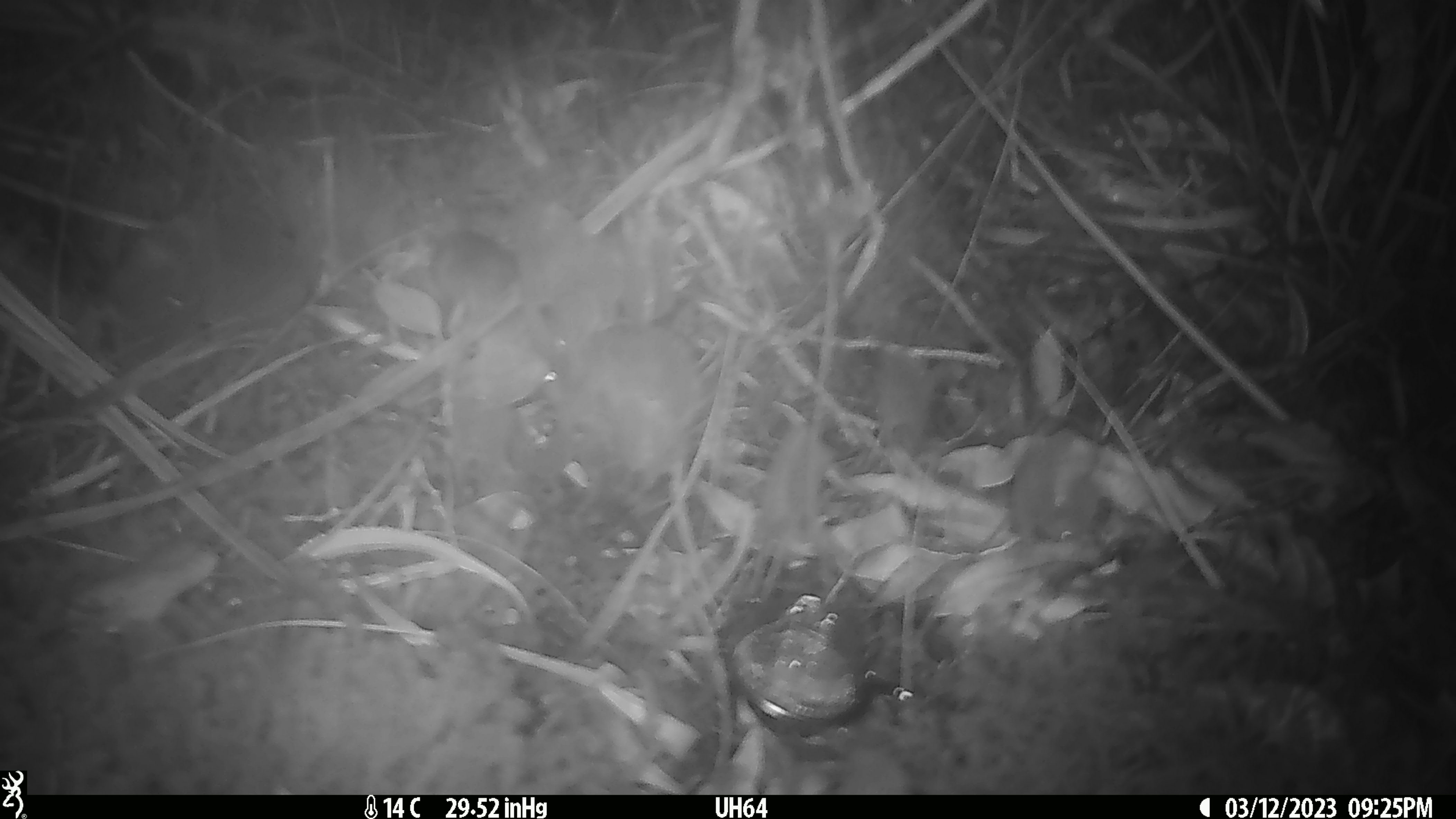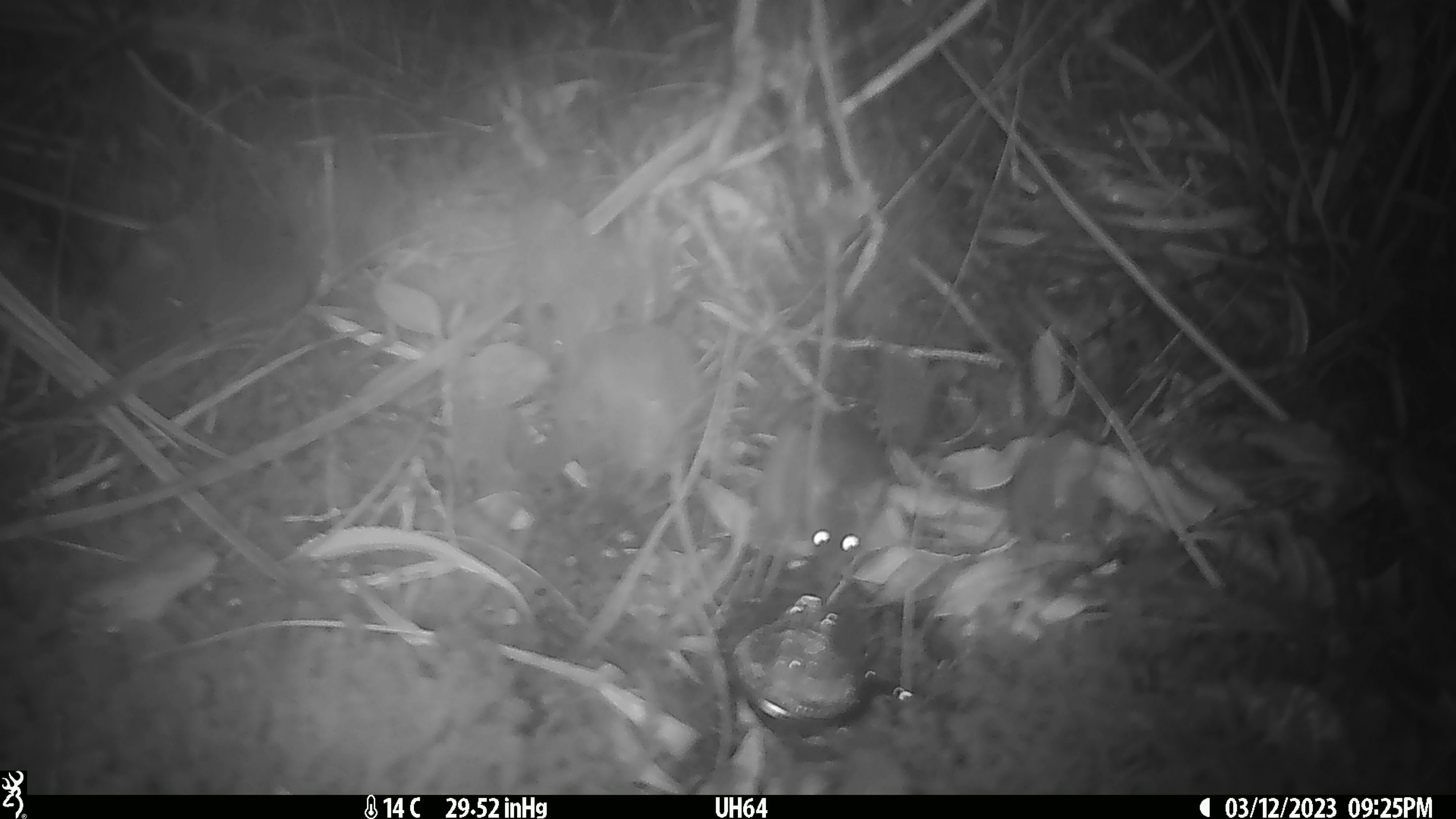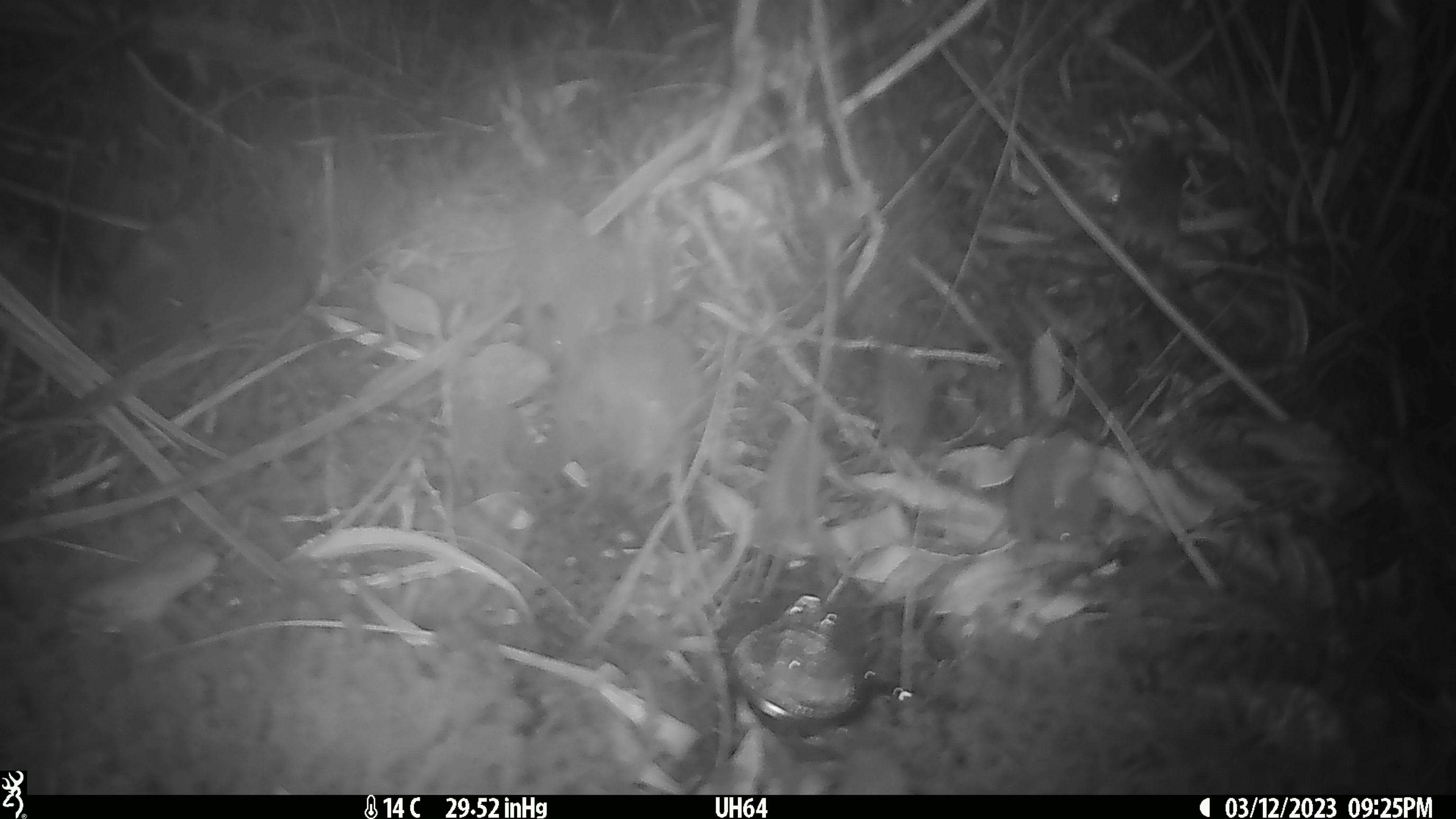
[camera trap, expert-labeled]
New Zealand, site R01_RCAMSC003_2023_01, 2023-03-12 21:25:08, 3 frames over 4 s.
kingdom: Animalia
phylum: Chordata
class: Mammalia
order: Rodentia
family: Muridae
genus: Mus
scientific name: Mus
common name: mouse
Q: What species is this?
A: Mouse (Mus).